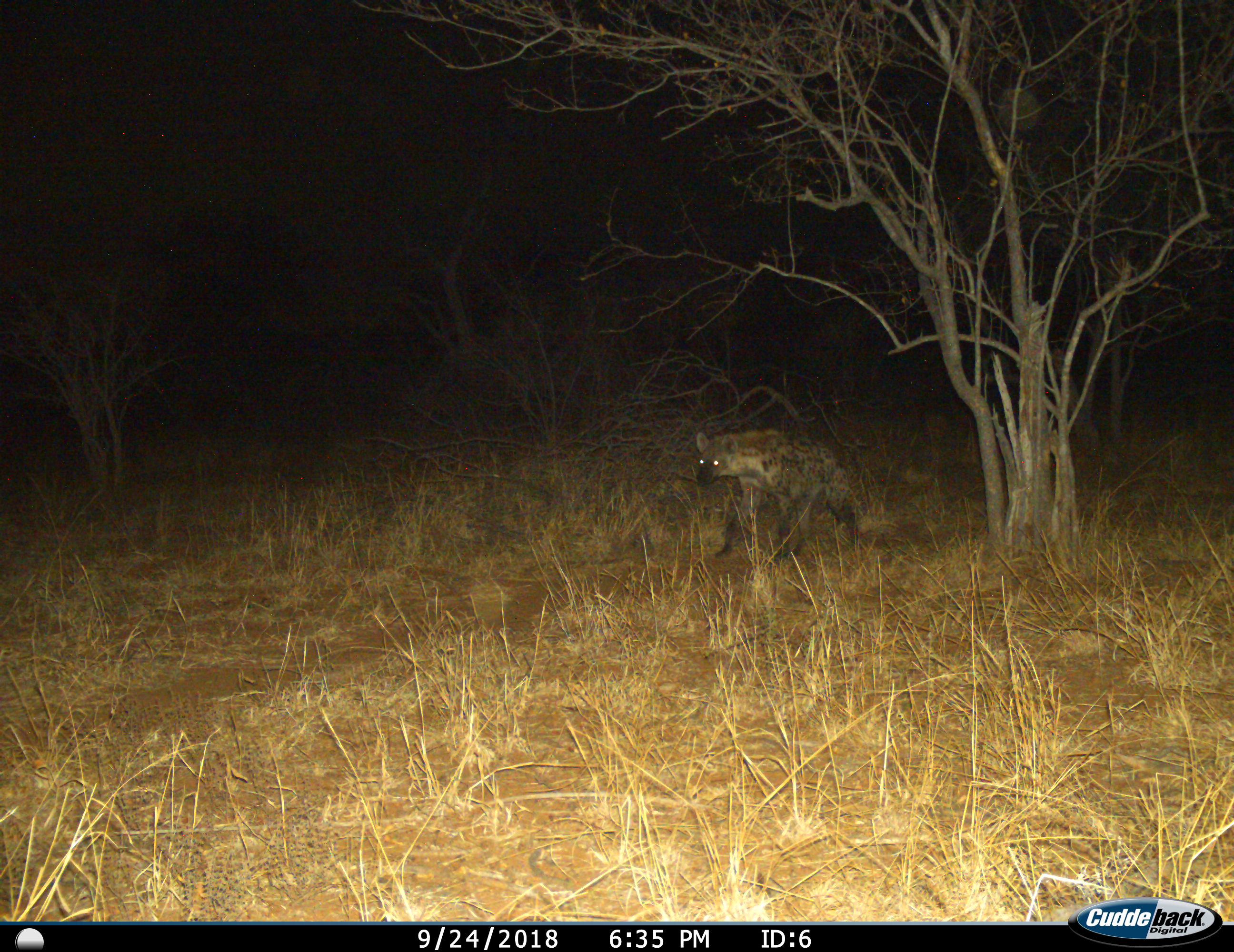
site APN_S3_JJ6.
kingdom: Animalia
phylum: Chordata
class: Mammalia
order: Carnivora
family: Hyaenidae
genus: Crocuta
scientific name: Crocuta crocuta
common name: spotted hyena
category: hyenaspotted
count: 1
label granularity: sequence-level